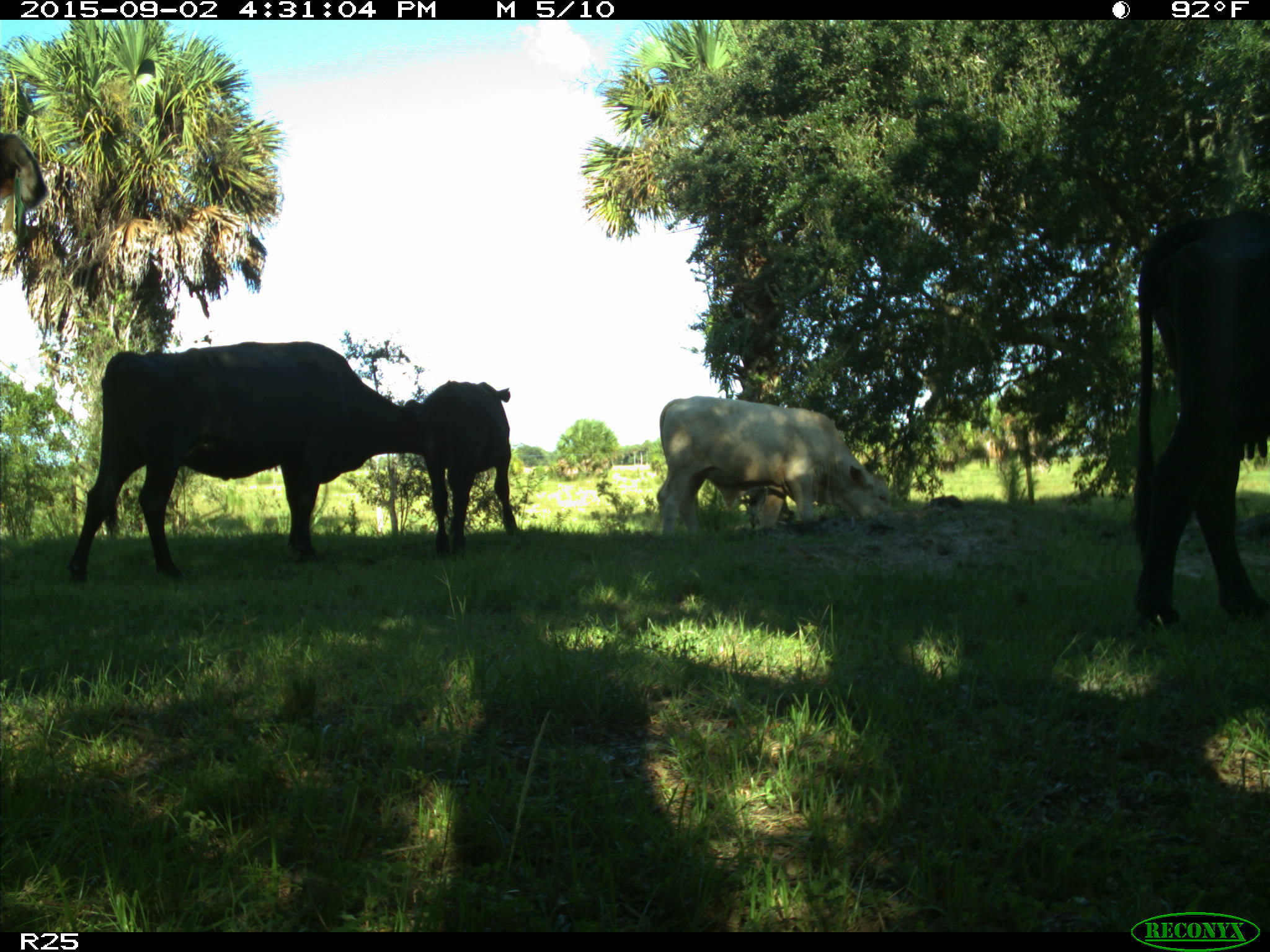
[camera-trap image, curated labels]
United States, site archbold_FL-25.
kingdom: Animalia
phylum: Chordata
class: Mammalia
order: Artiodactyla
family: Bovidae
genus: Bos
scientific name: Bos taurus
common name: domestic cow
Bos taurus (domestic cow).